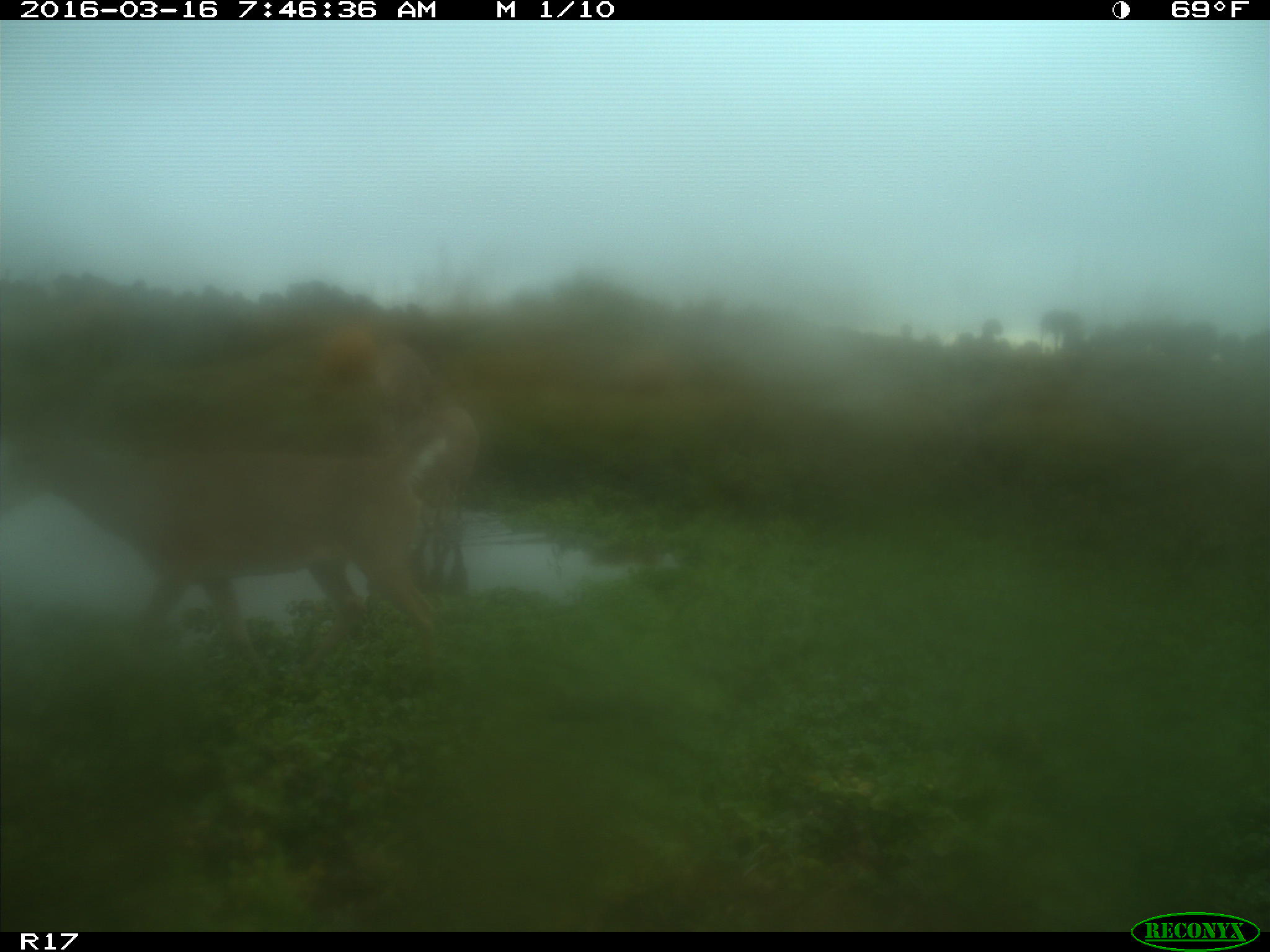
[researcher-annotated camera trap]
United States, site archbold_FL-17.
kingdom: Animalia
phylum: Chordata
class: Mammalia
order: Artiodactyla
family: Bovidae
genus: Bos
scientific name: Bos taurus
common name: domestic cow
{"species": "Bos taurus (domestic cow)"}